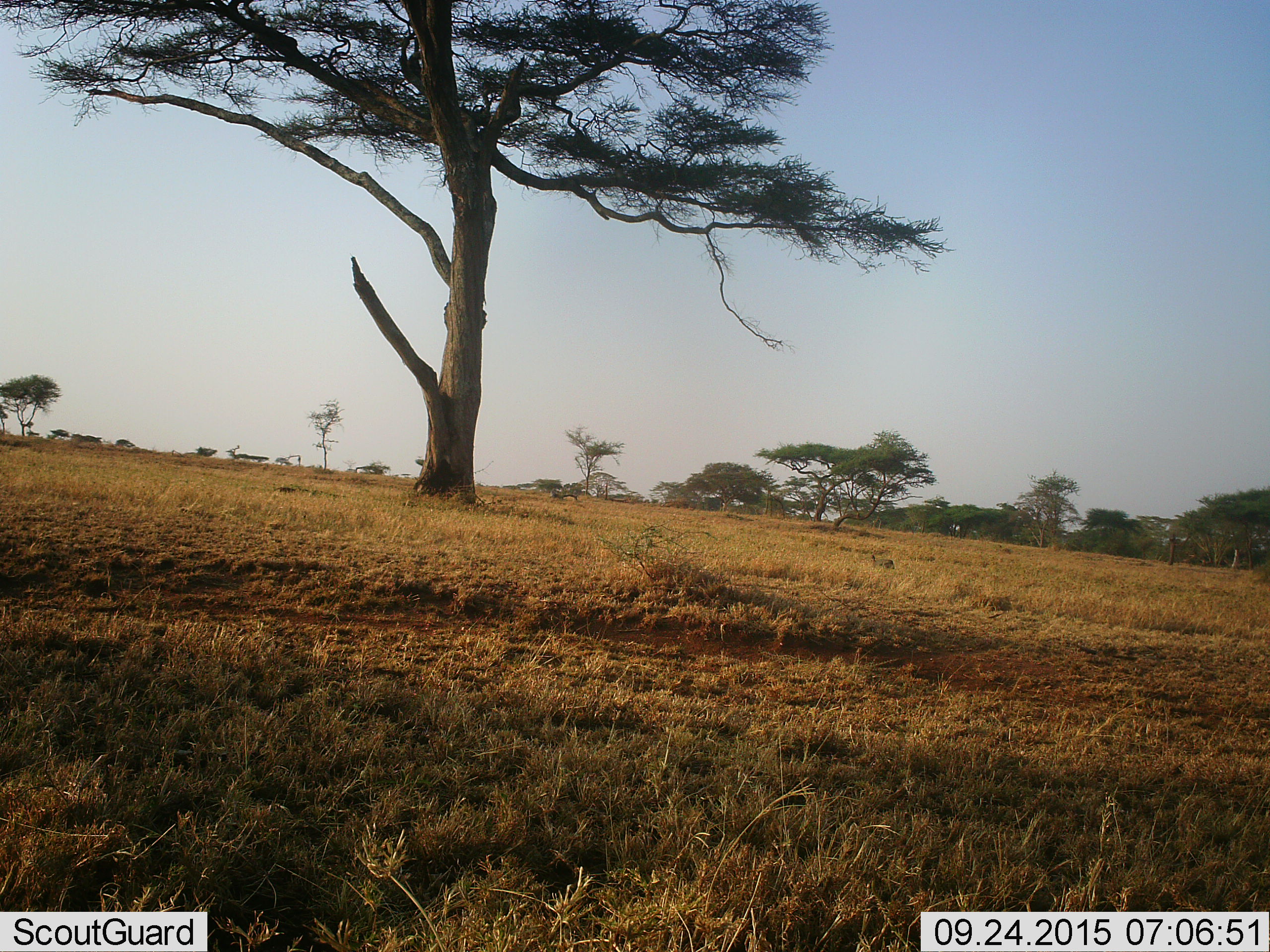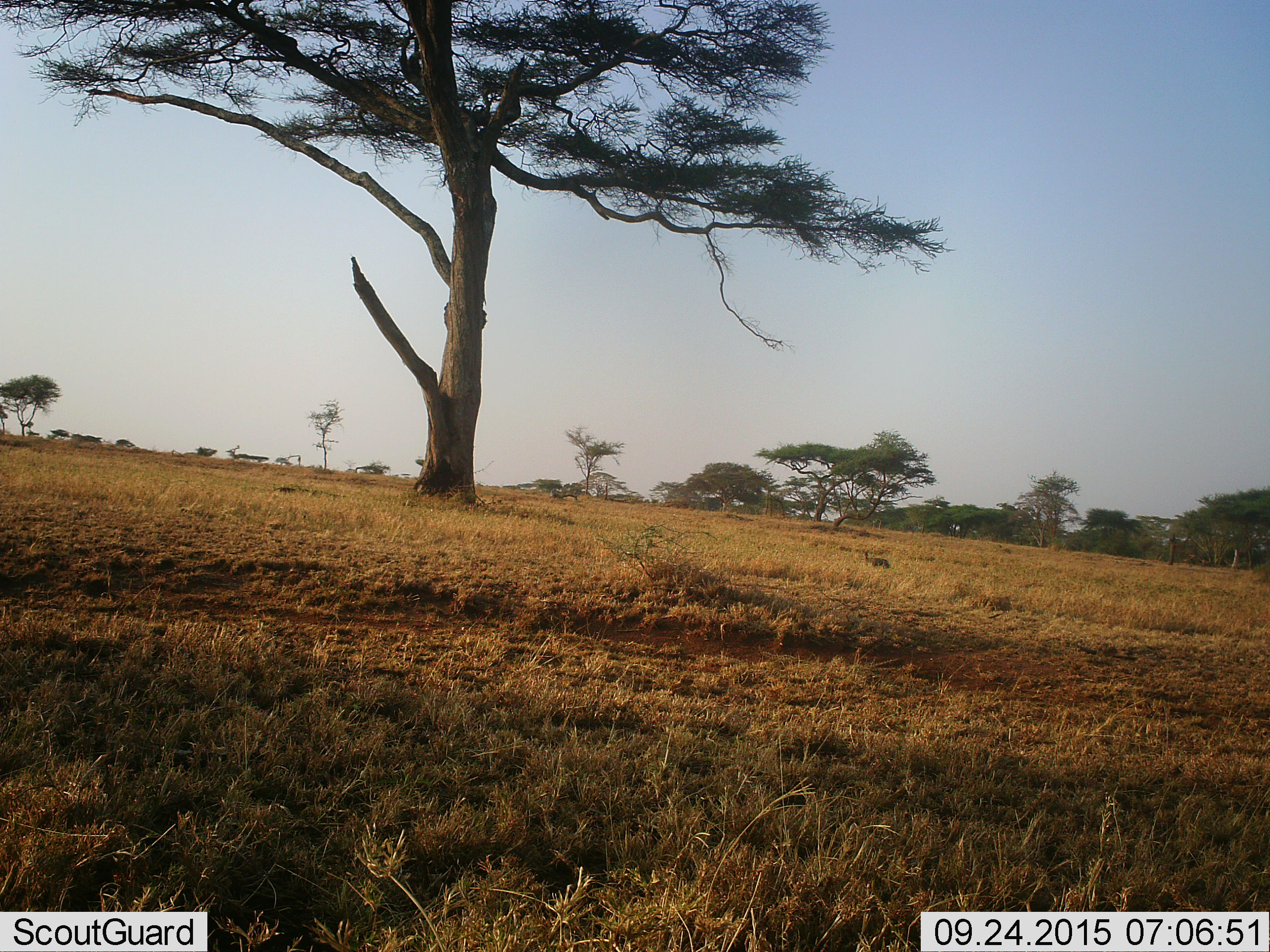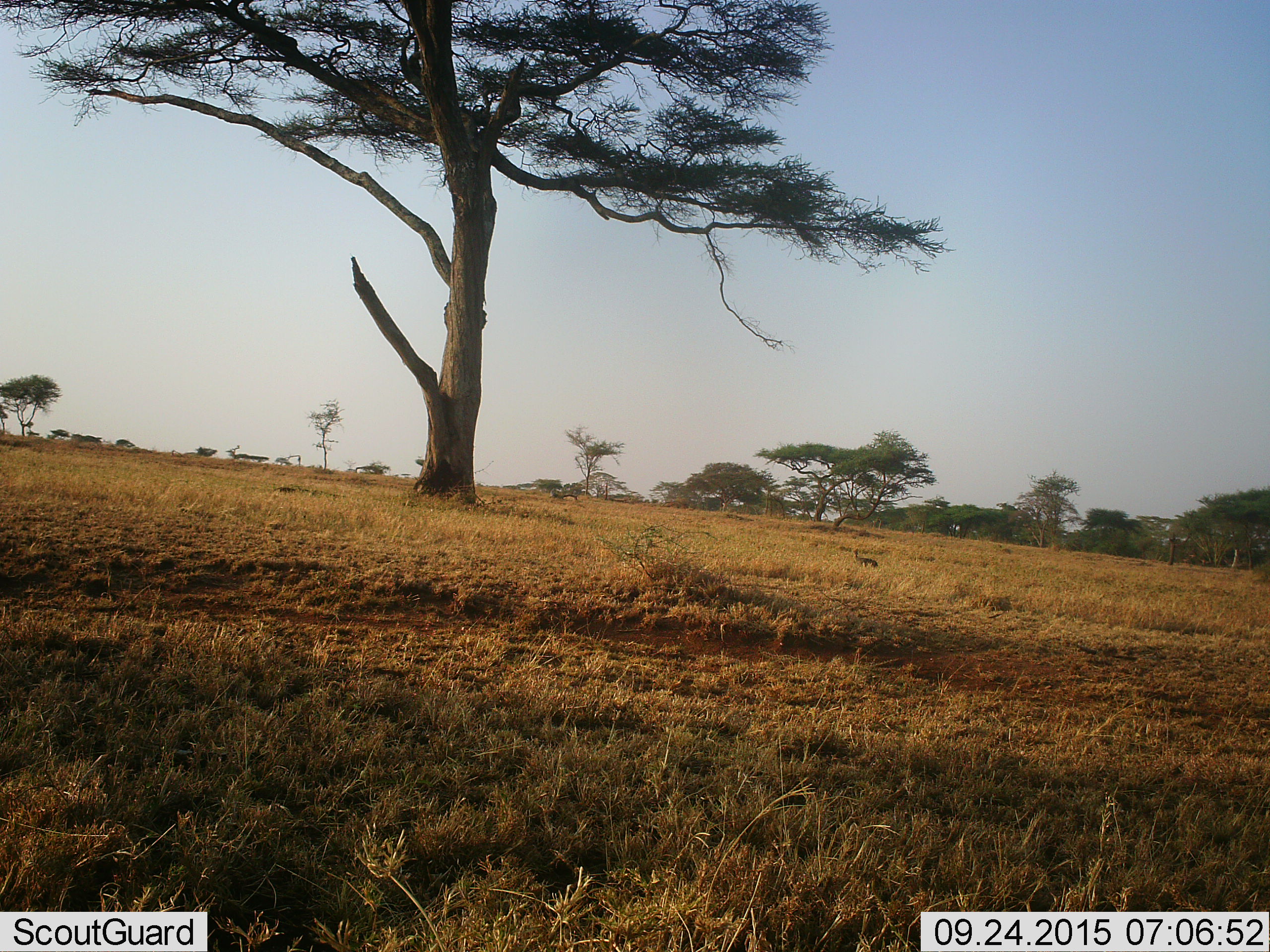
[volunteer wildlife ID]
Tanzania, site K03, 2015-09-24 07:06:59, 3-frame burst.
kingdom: Animalia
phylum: Chordata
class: Aves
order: Galliformes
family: Numididae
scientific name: Numididae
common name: guinea fowl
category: guineafowl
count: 1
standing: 20%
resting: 0%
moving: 80%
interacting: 0%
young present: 0%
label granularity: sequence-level